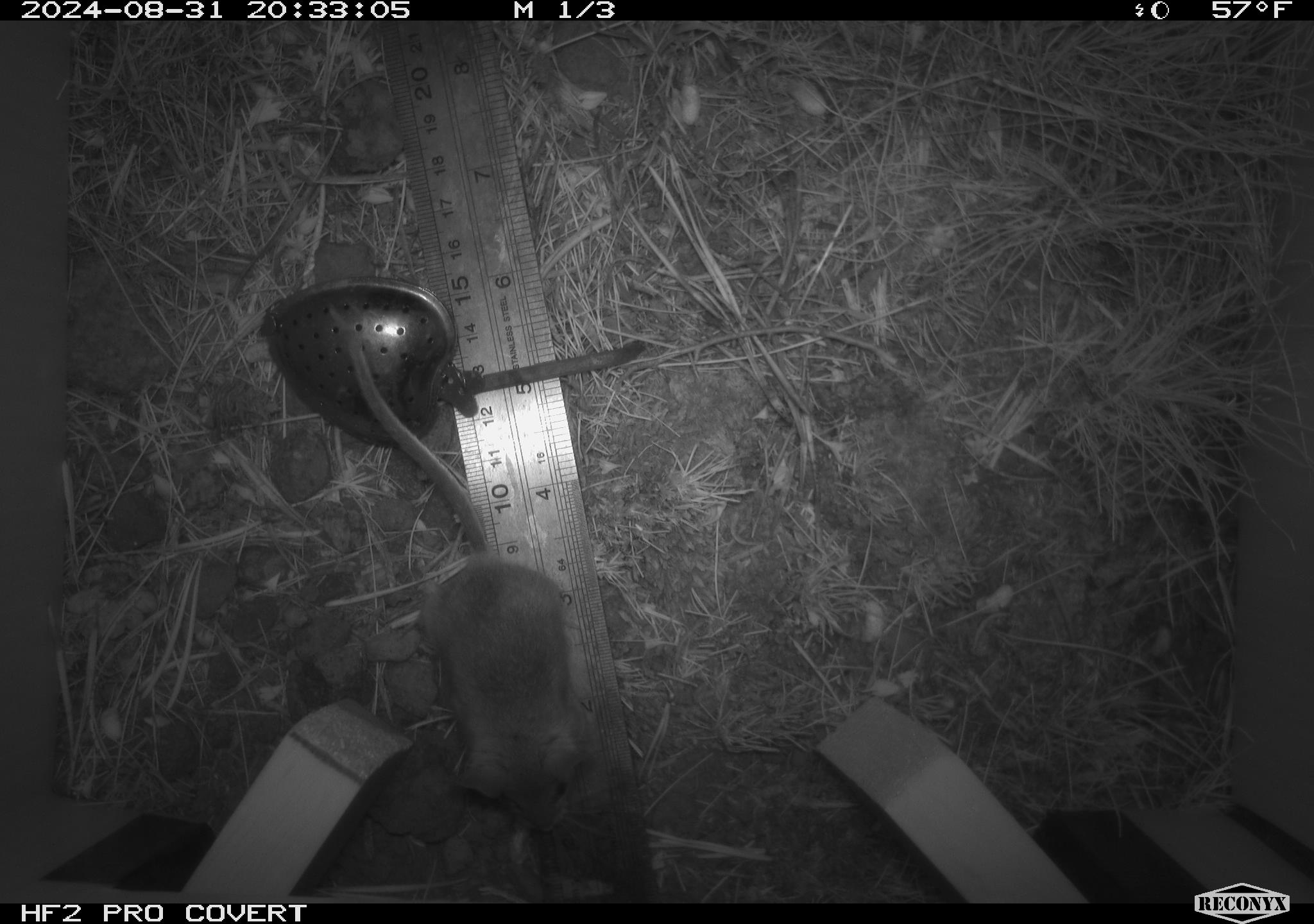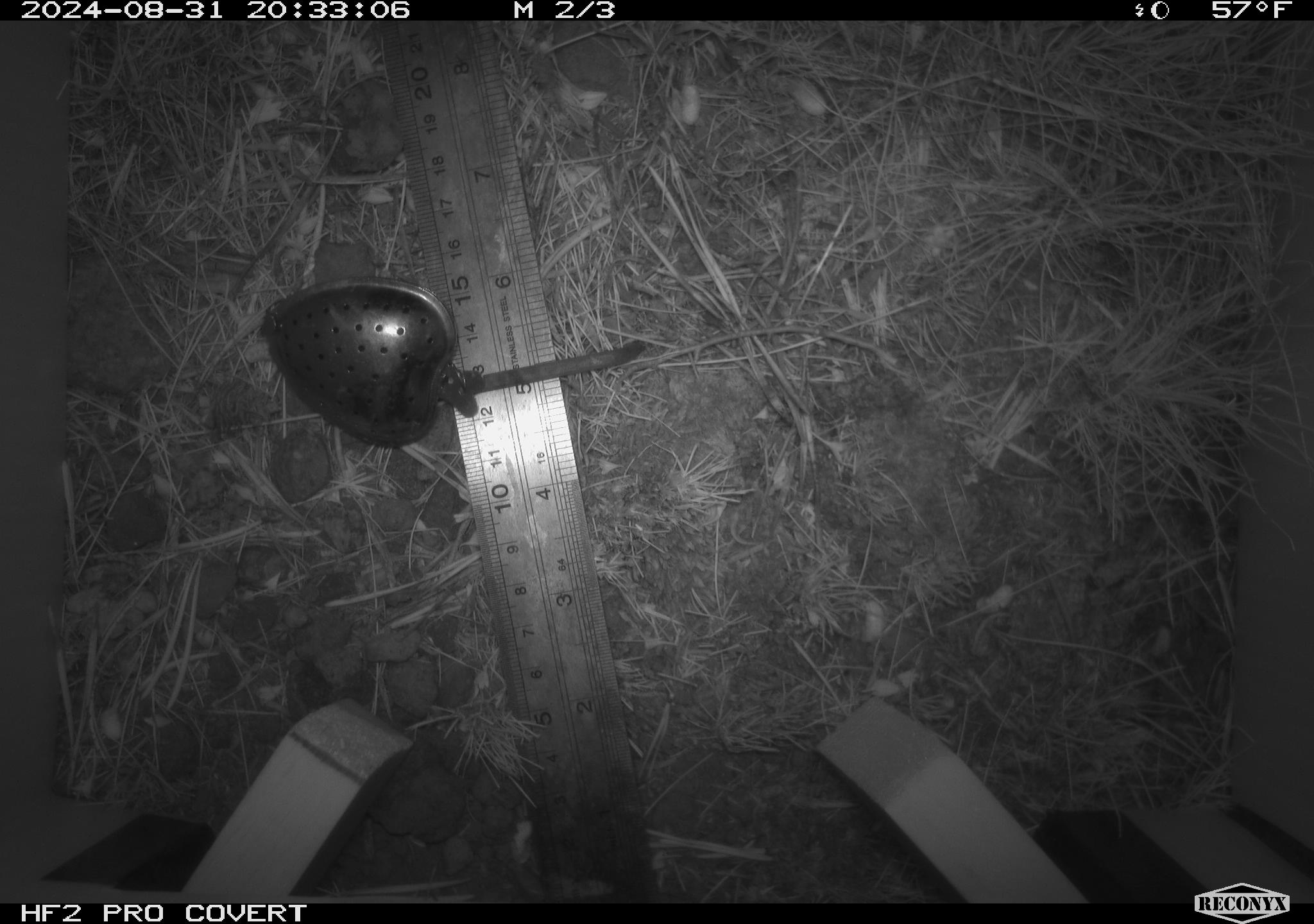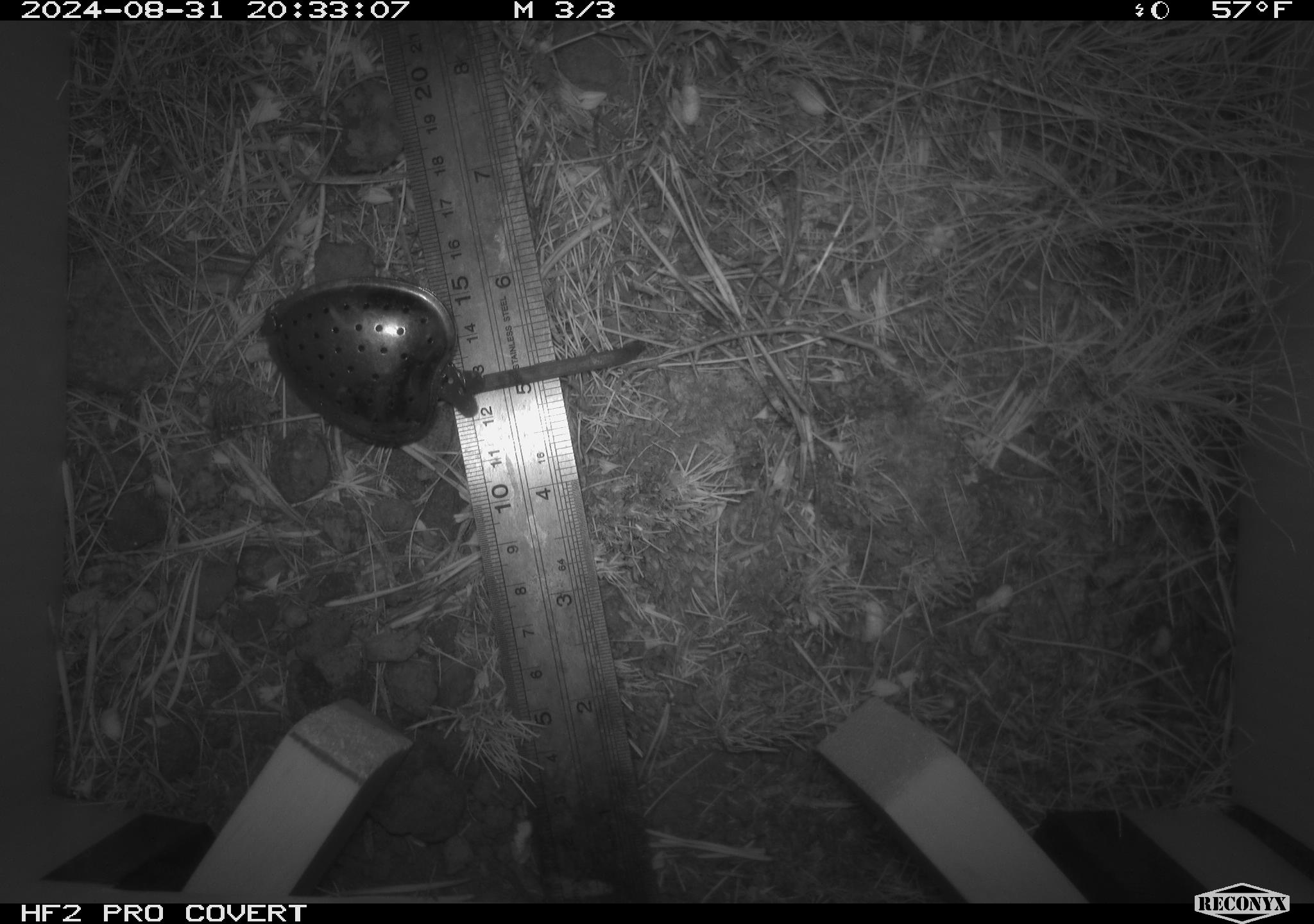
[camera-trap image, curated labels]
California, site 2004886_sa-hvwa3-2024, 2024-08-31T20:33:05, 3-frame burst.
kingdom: Animalia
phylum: Chordata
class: Mammalia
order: Rodentia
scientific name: Rodentia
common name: mouse species